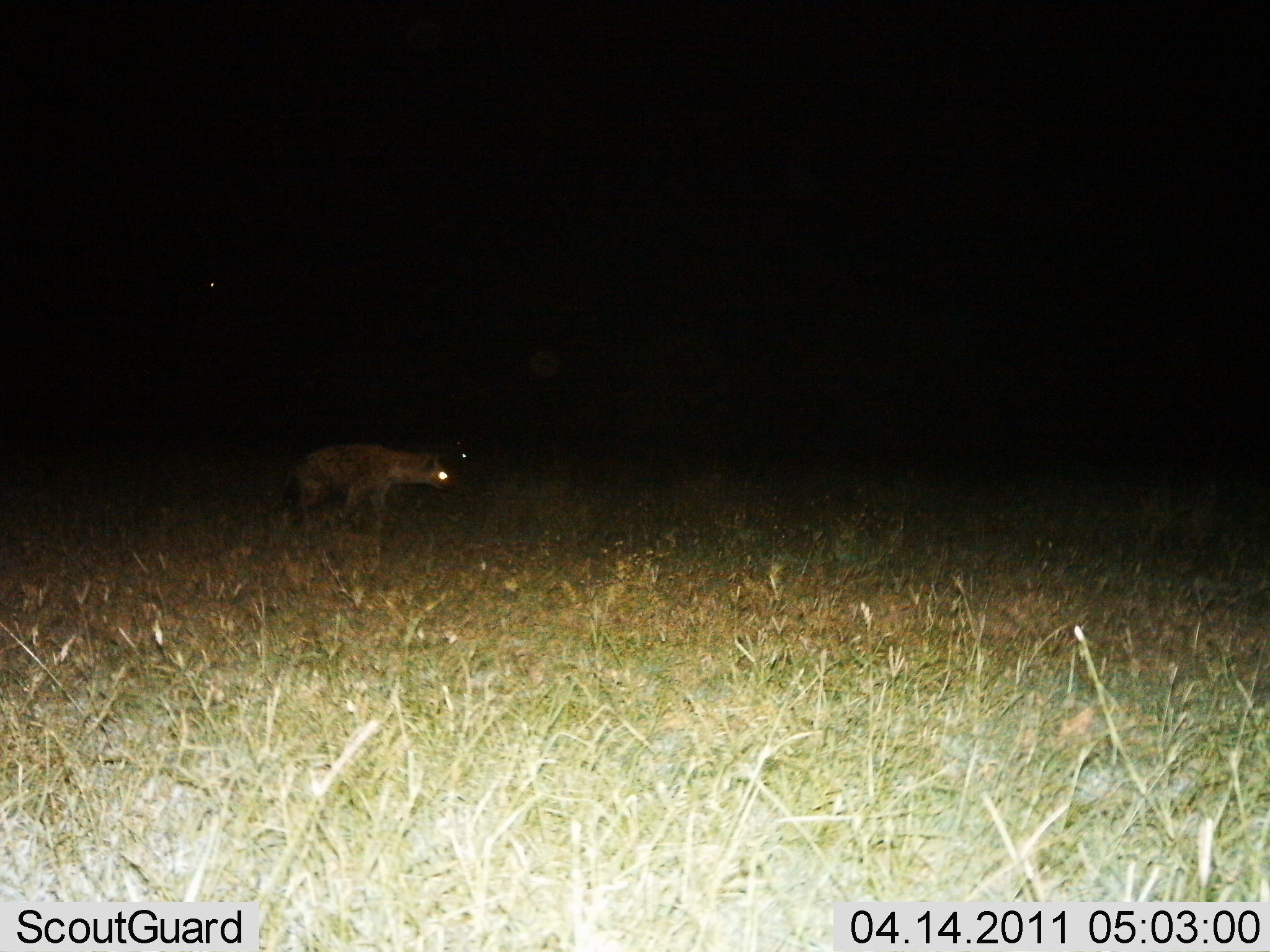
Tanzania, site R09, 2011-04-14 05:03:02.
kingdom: Animalia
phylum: Chordata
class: Mammalia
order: Carnivora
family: Hyaenidae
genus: Crocuta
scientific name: Crocuta crocuta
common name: spotted hyena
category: hyenaspotted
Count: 1.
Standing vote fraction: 70%.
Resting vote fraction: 0%.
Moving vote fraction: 30%.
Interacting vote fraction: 0%.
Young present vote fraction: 0%.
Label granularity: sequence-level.